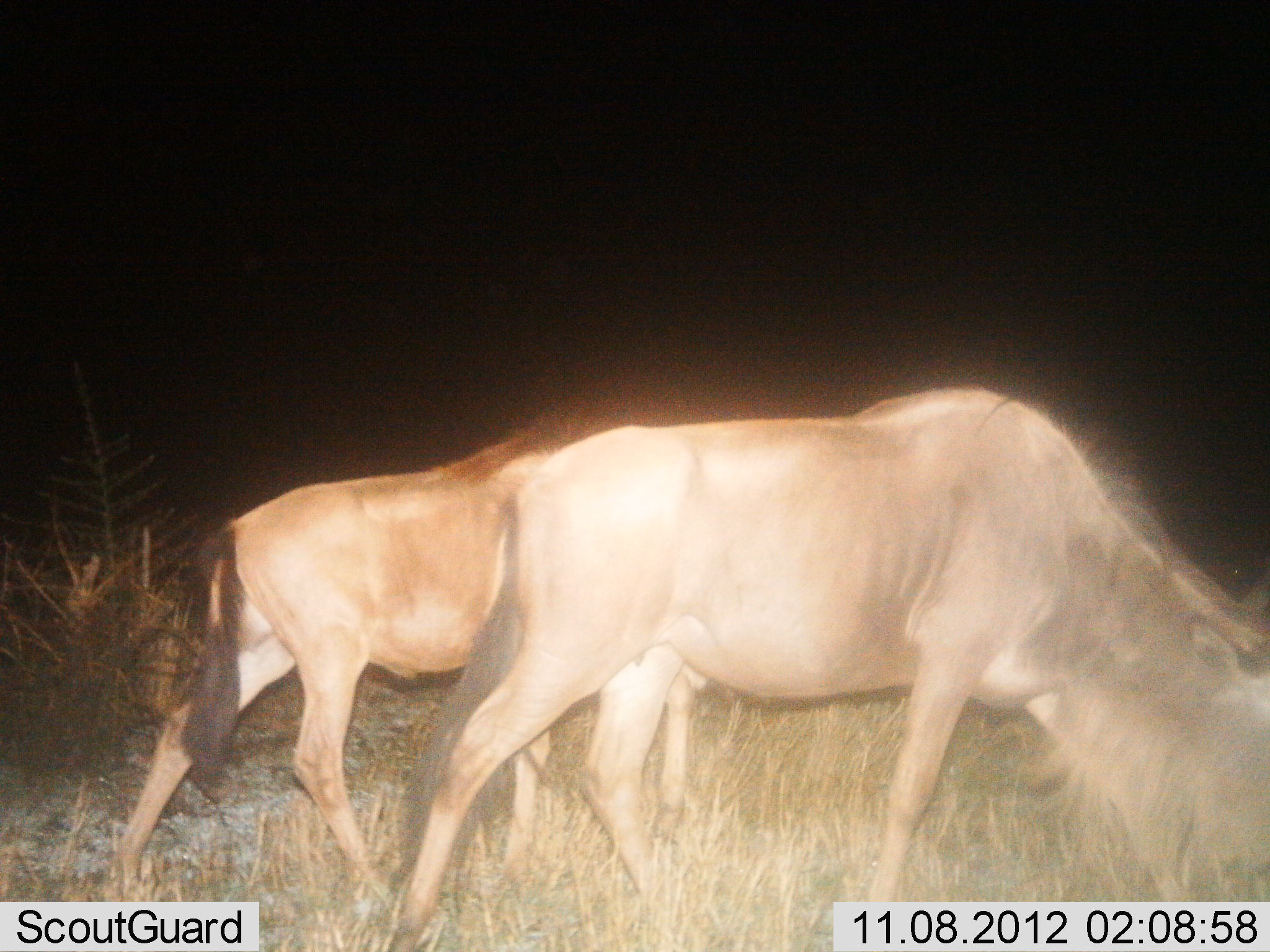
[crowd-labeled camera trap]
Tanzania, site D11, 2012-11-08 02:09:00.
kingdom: Animalia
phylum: Chordata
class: Mammalia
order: Artiodactyla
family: Bovidae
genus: Connochaetes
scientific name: Connochaetes taurinus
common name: blue wildebeest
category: wildebeest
Wildebeest (blue wildebeest) (Connochaetes taurinus), count 2. Behavior (volunteer vote fractions): standing 0%, resting 0%, moving 40%, interacting 0%. Young present (vote fraction): 10%. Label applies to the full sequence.